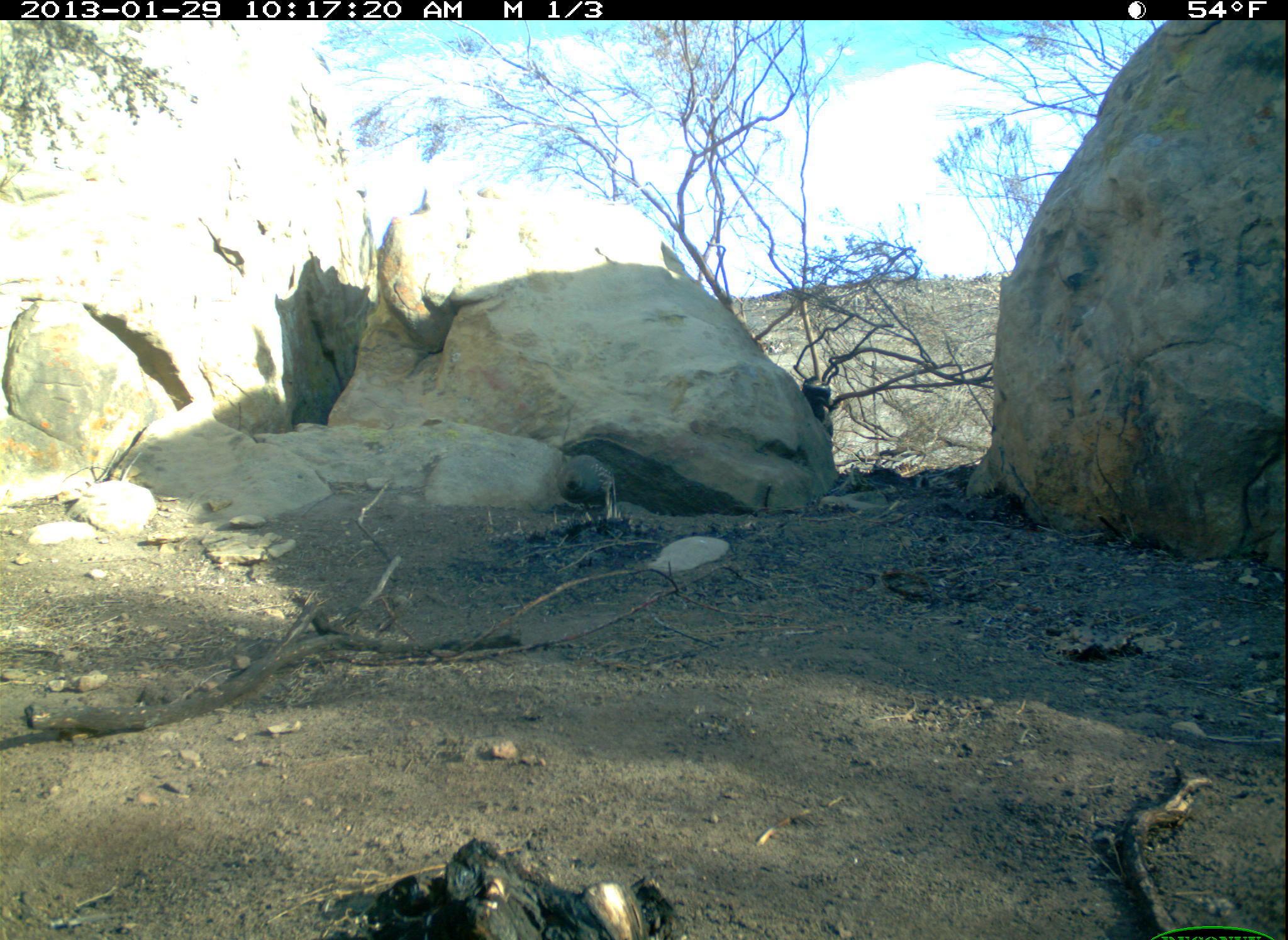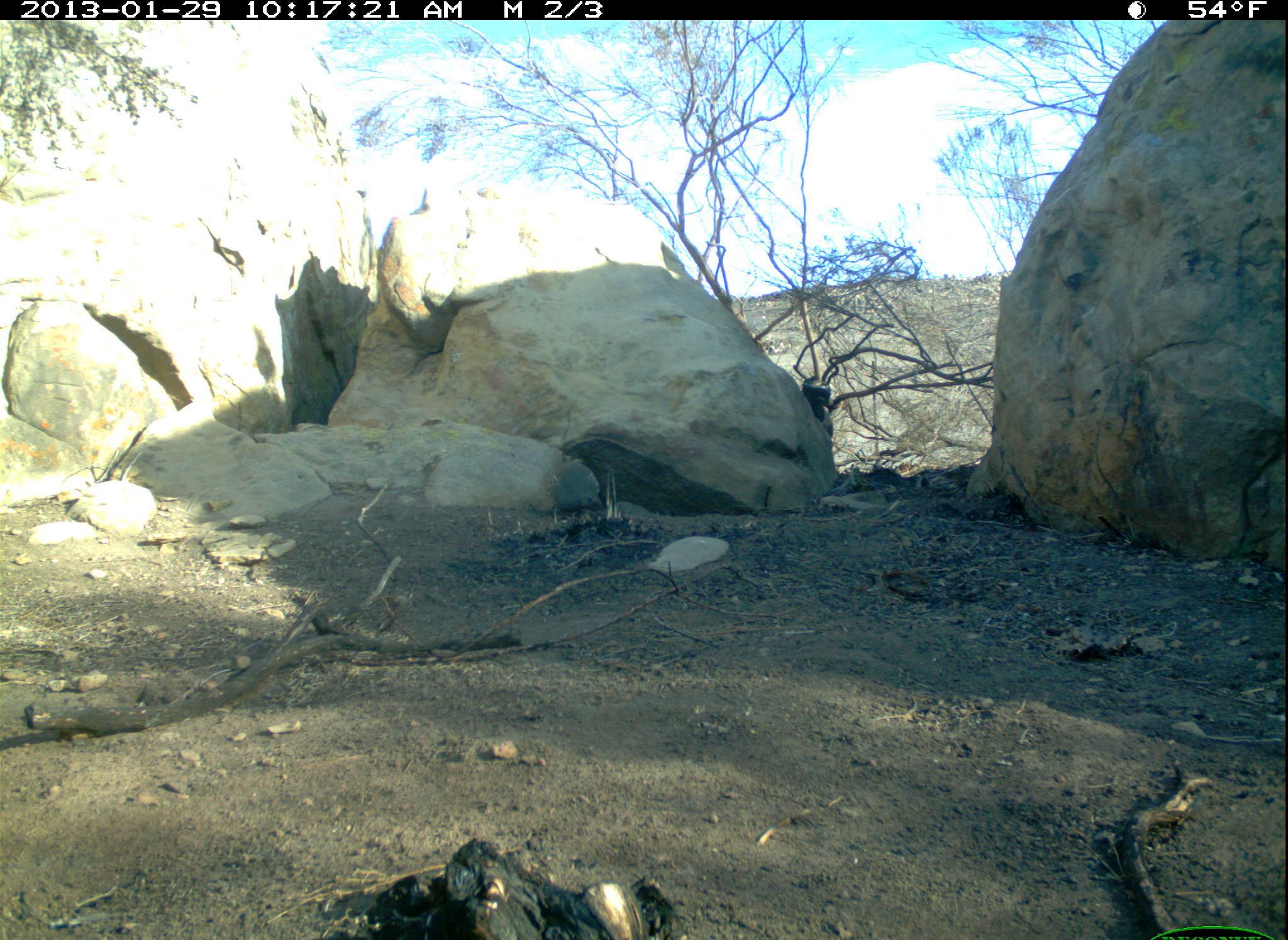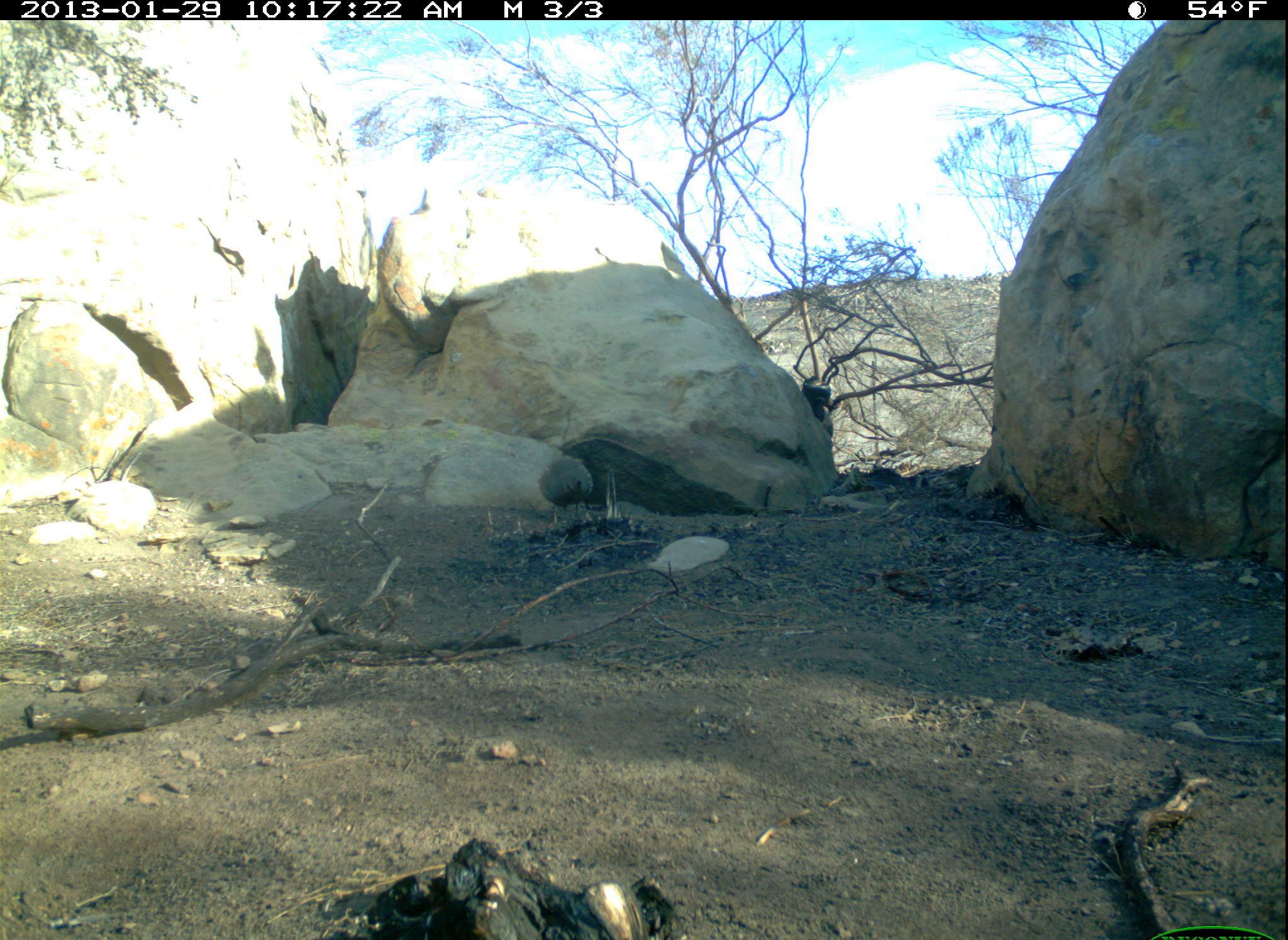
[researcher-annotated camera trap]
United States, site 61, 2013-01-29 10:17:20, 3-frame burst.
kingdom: Animalia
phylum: Chordata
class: Aves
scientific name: Aves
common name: bird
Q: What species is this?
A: Bird (Aves).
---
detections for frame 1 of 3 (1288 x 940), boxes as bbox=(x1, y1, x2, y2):
bird: bbox=(546, 428, 628, 535)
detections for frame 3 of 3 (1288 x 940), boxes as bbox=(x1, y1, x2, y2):
bird: bbox=(514, 435, 618, 561)